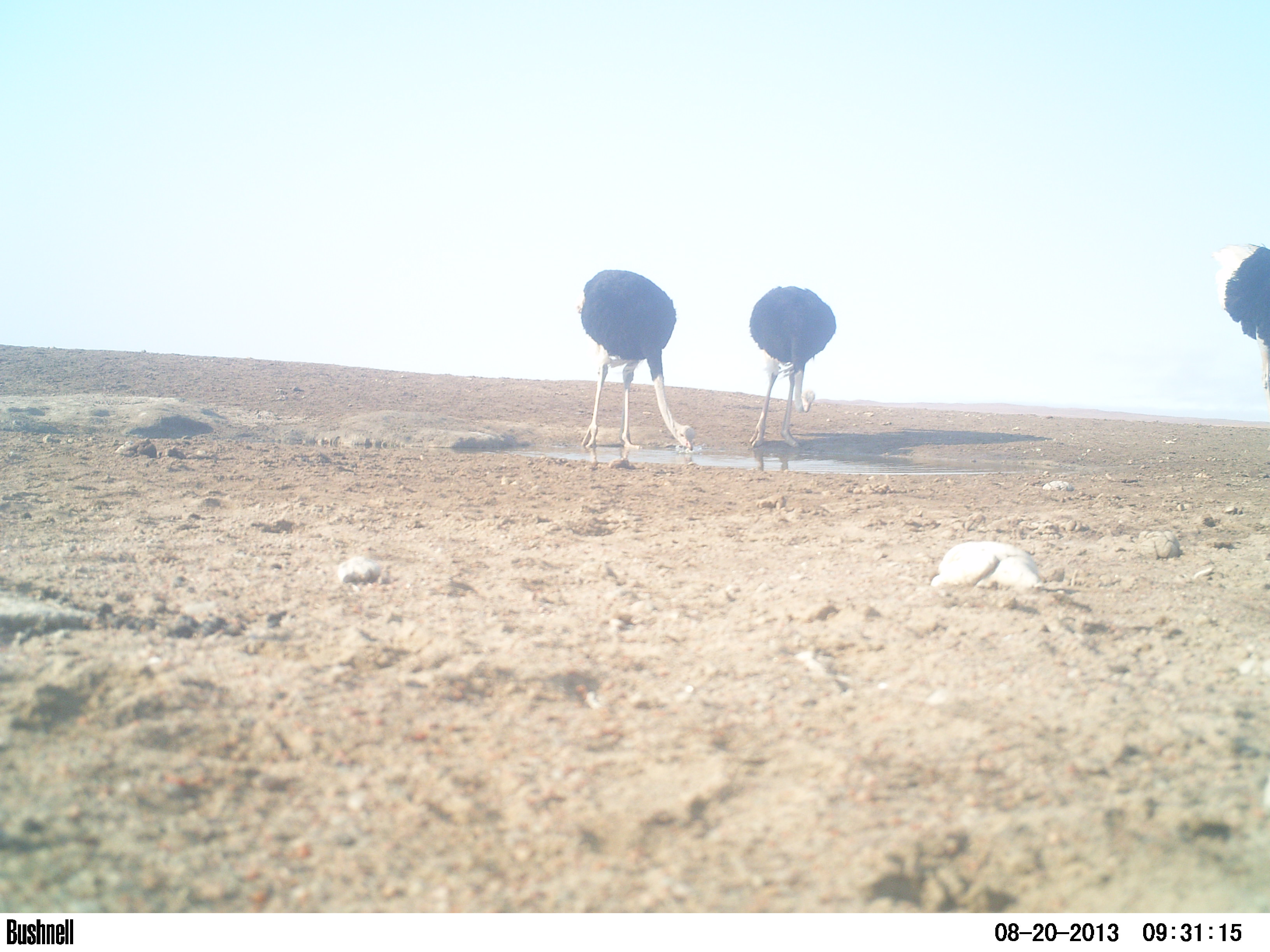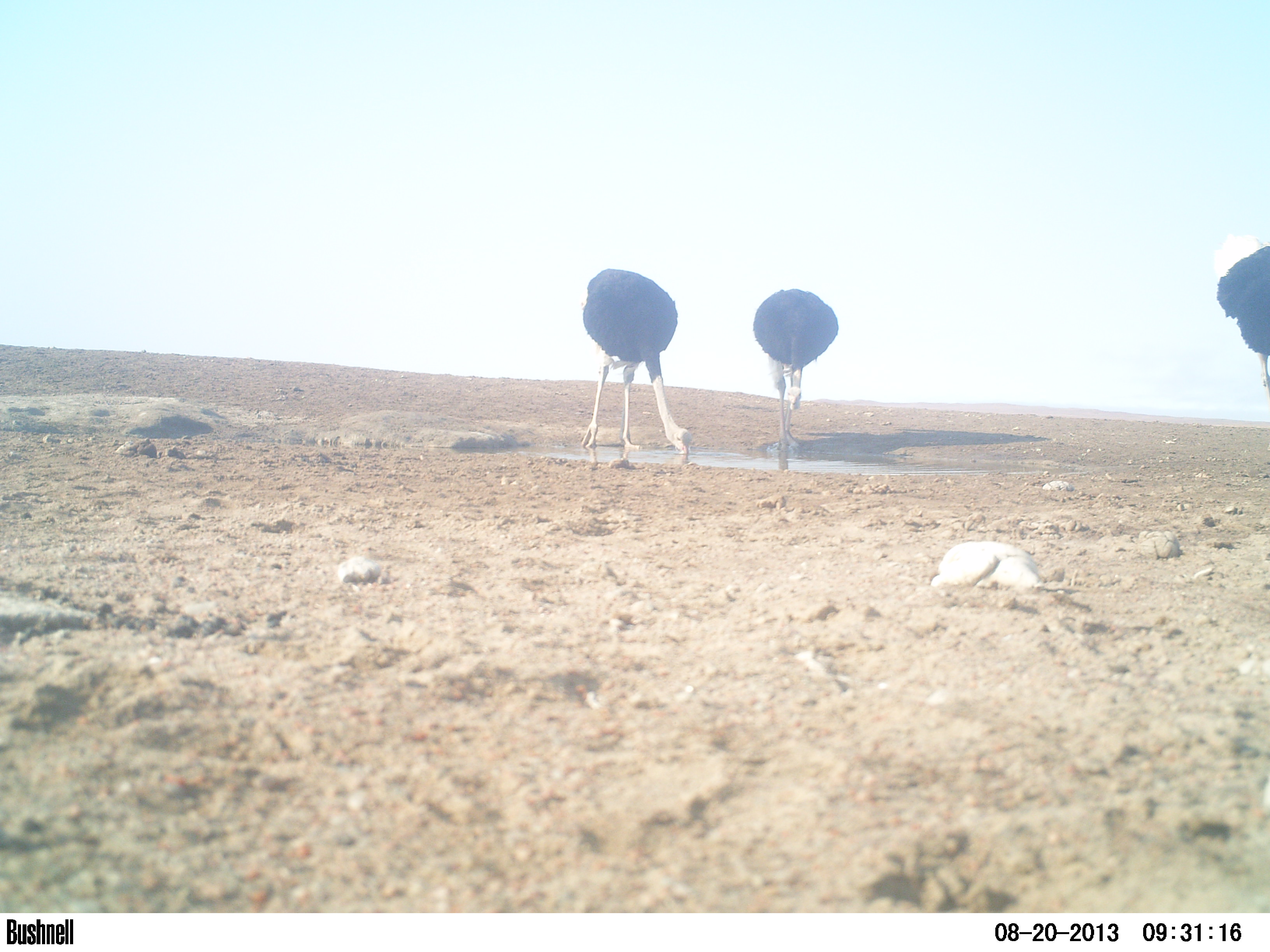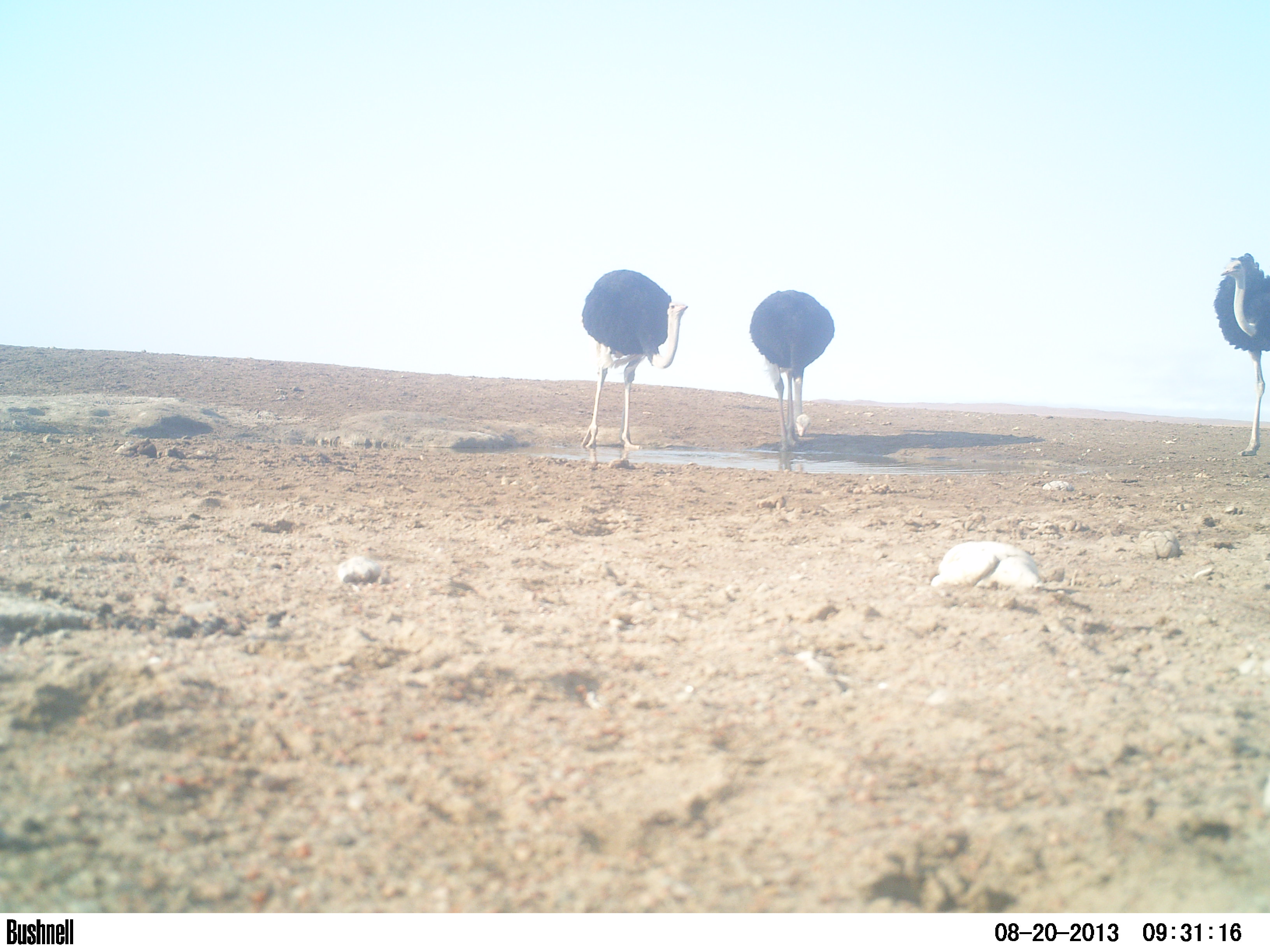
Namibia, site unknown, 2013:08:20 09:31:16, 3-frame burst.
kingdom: Animalia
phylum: Chordata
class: Aves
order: Struthioniformes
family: Struthionidae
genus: Struthio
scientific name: Struthio camelus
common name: common ostrich